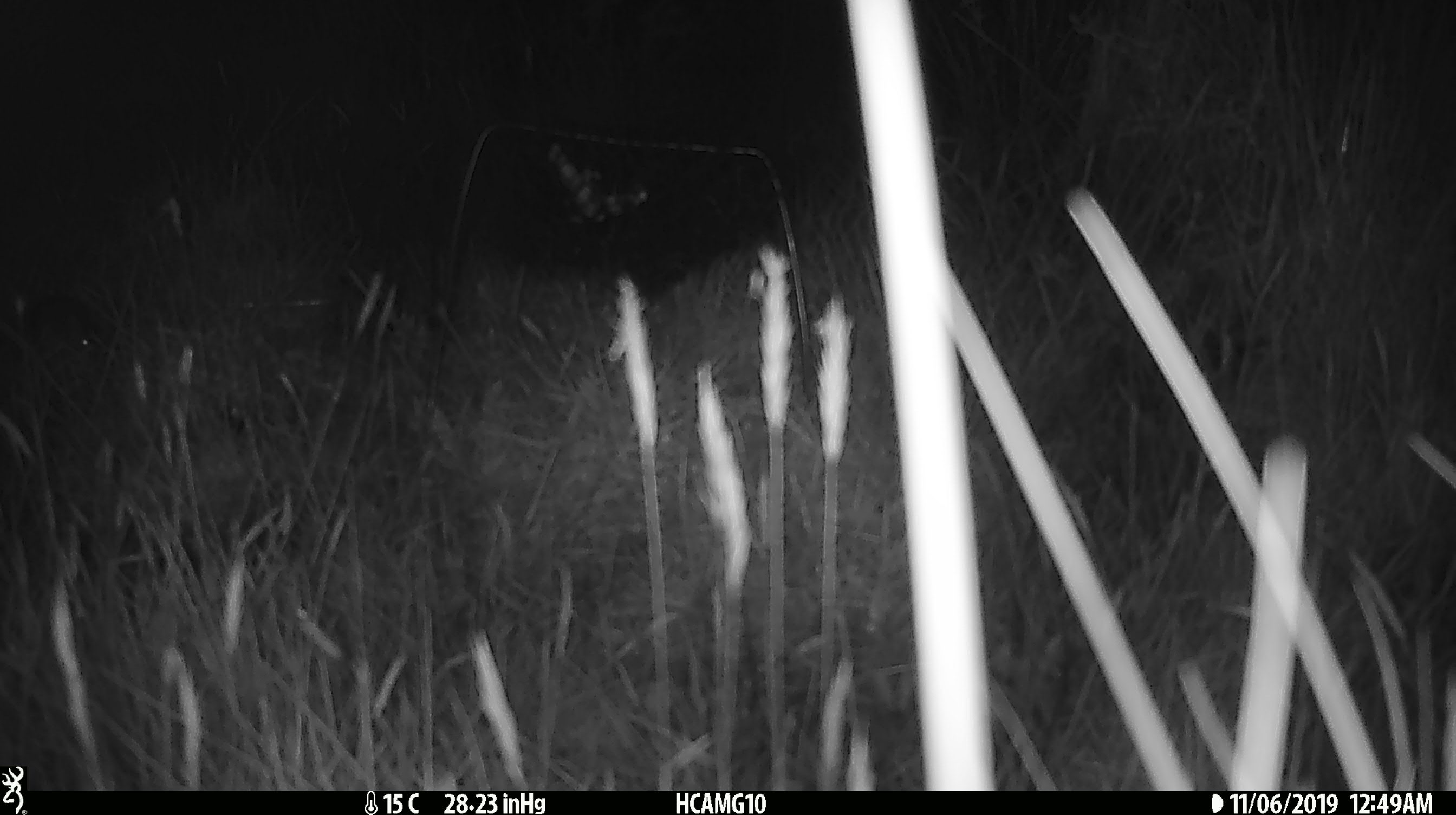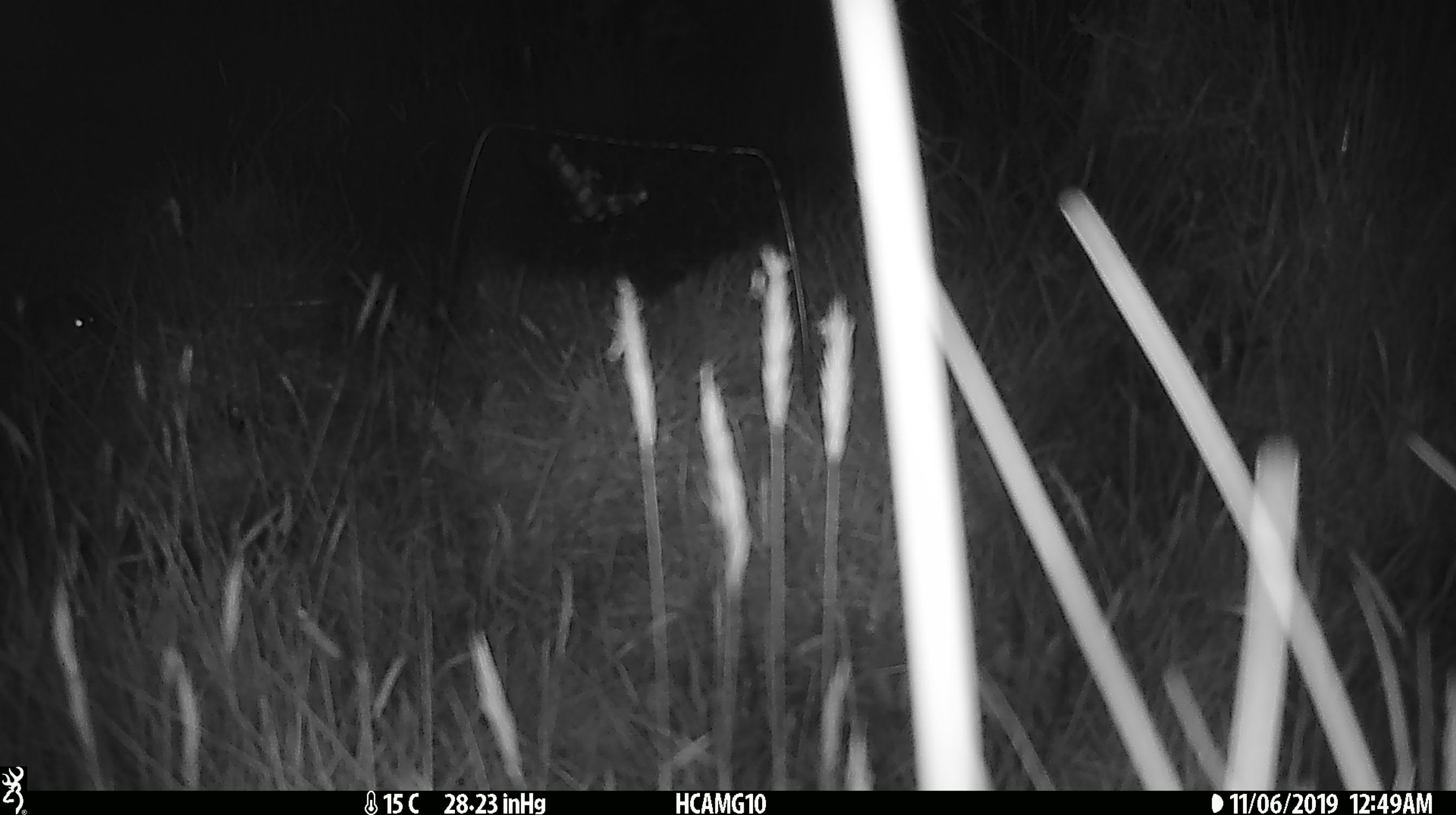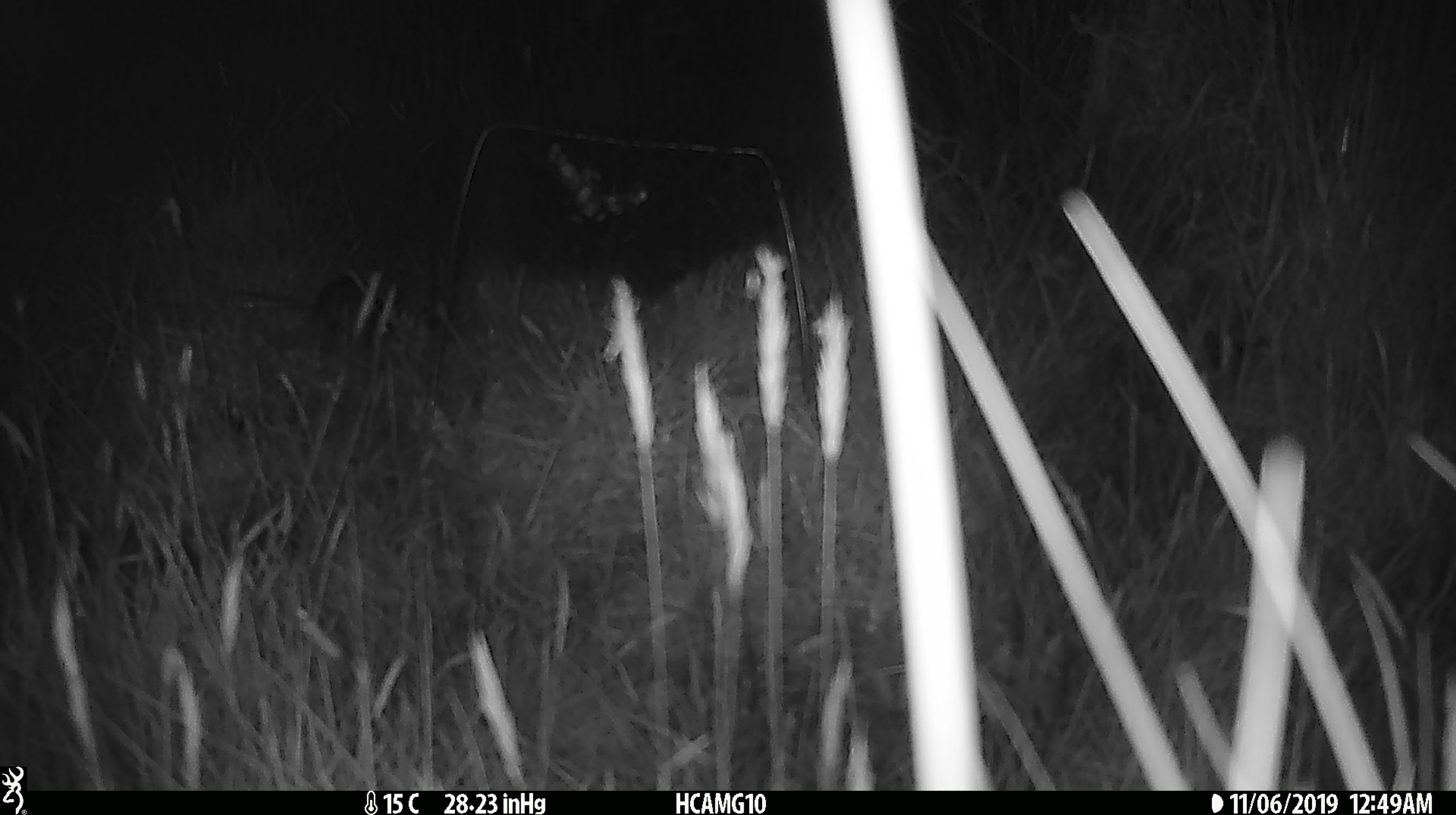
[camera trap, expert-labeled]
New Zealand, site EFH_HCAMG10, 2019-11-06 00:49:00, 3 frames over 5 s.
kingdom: Animalia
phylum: Chordata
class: Mammalia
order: Rodentia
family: Muridae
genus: Mus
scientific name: Mus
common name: mouse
Mouse (Mus).